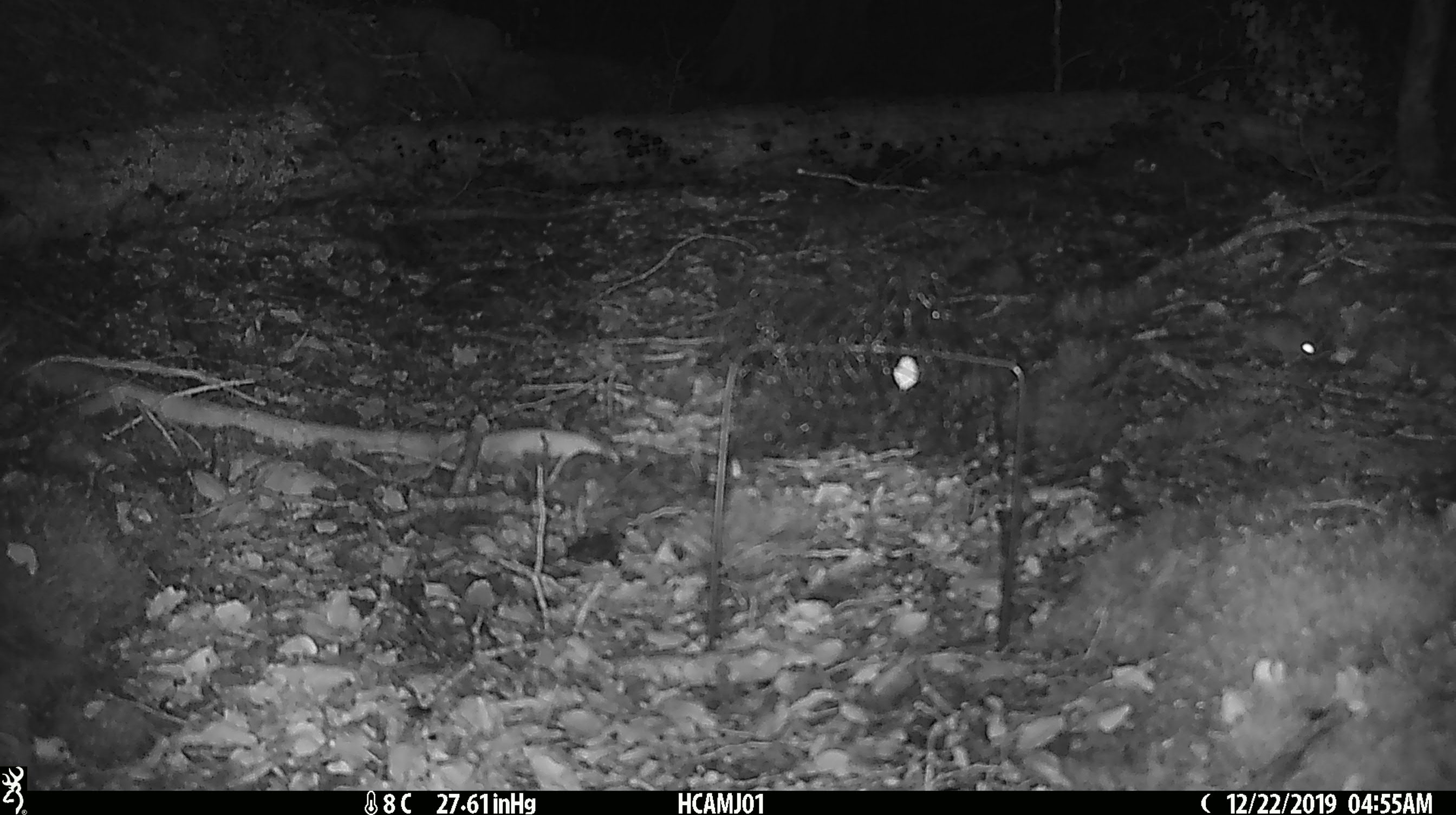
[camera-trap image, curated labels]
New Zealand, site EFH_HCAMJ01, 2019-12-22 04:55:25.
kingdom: Animalia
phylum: Chordata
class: Mammalia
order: Rodentia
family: Muridae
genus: Mus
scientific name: Mus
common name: mouse